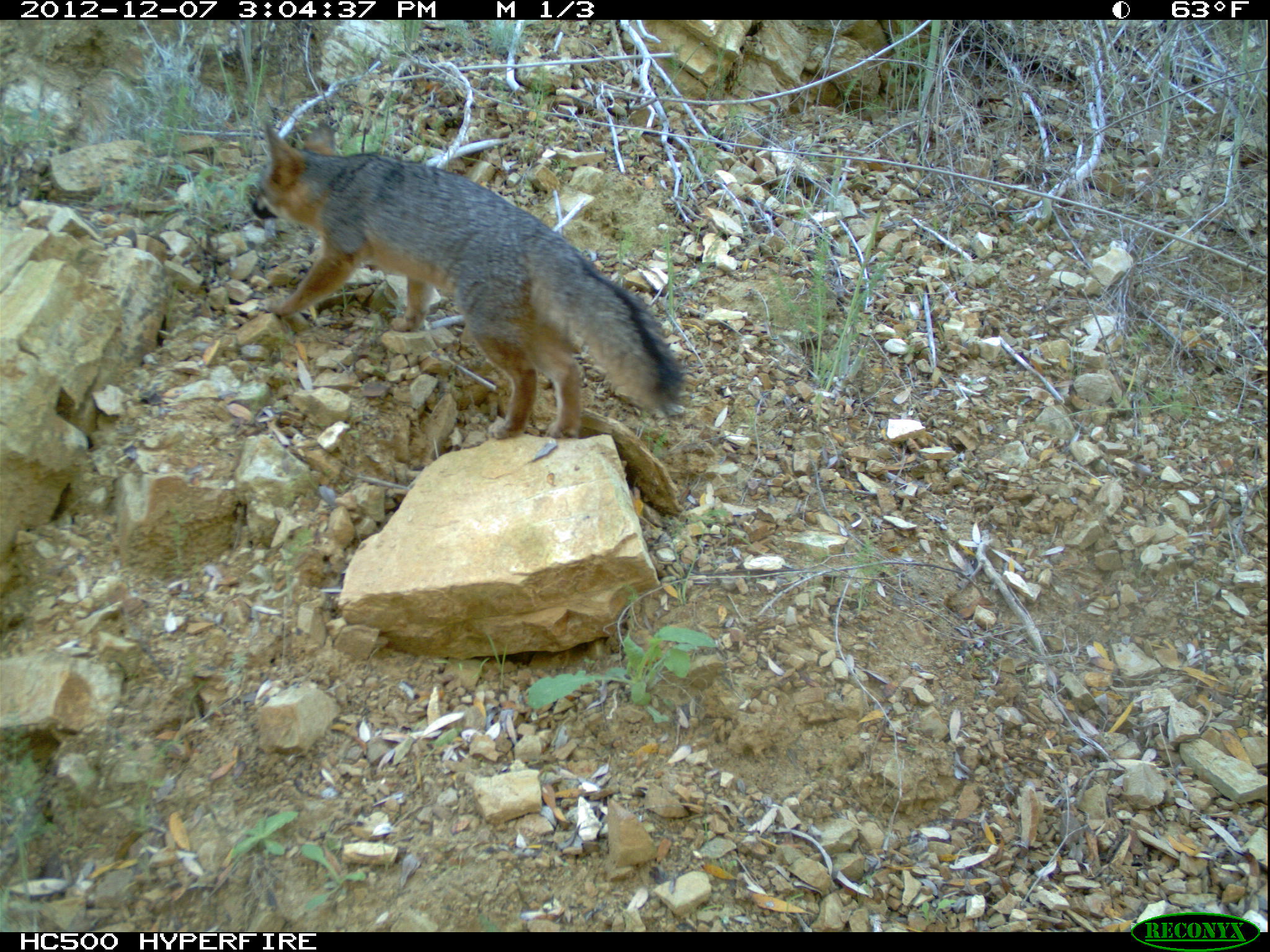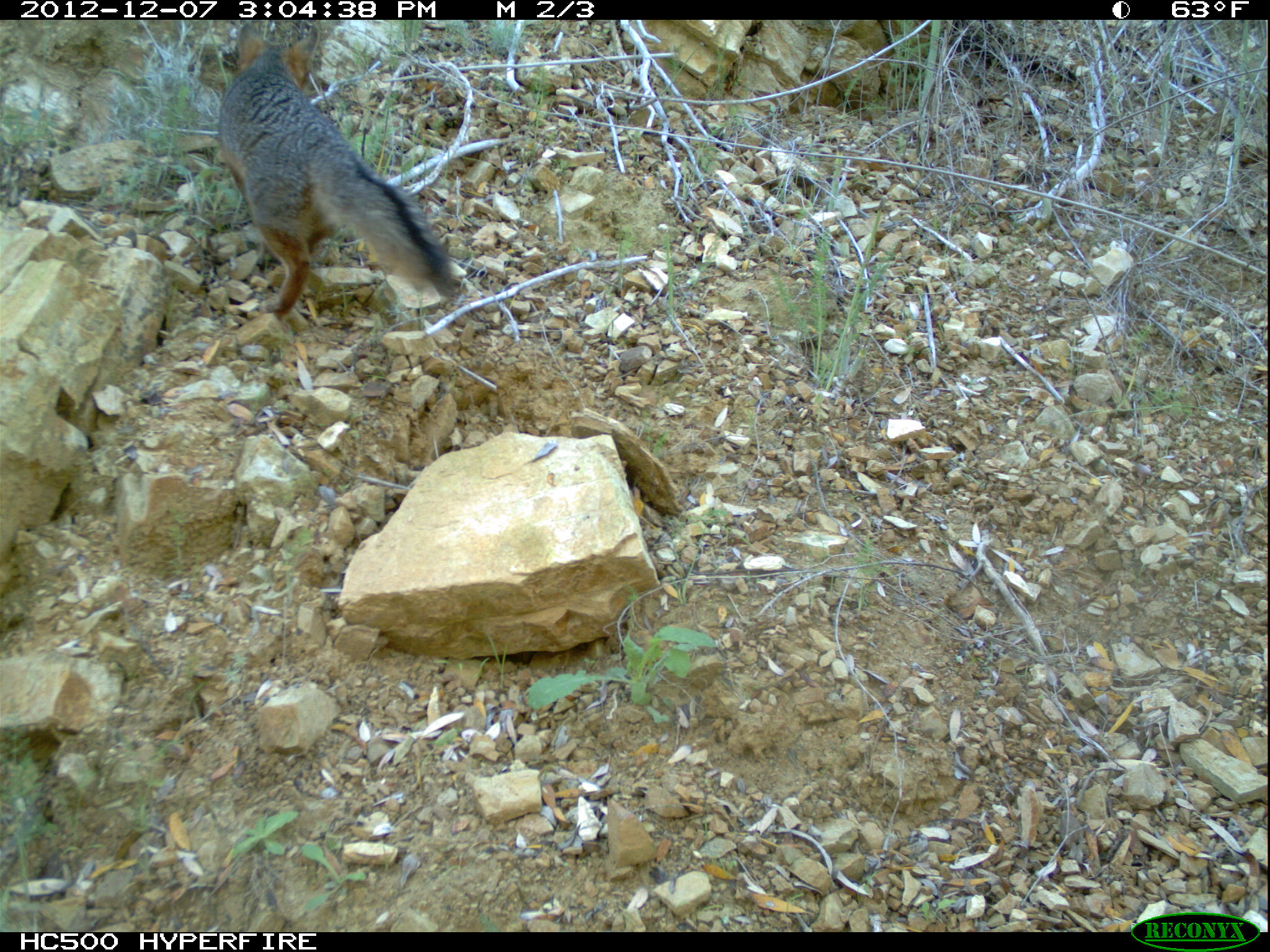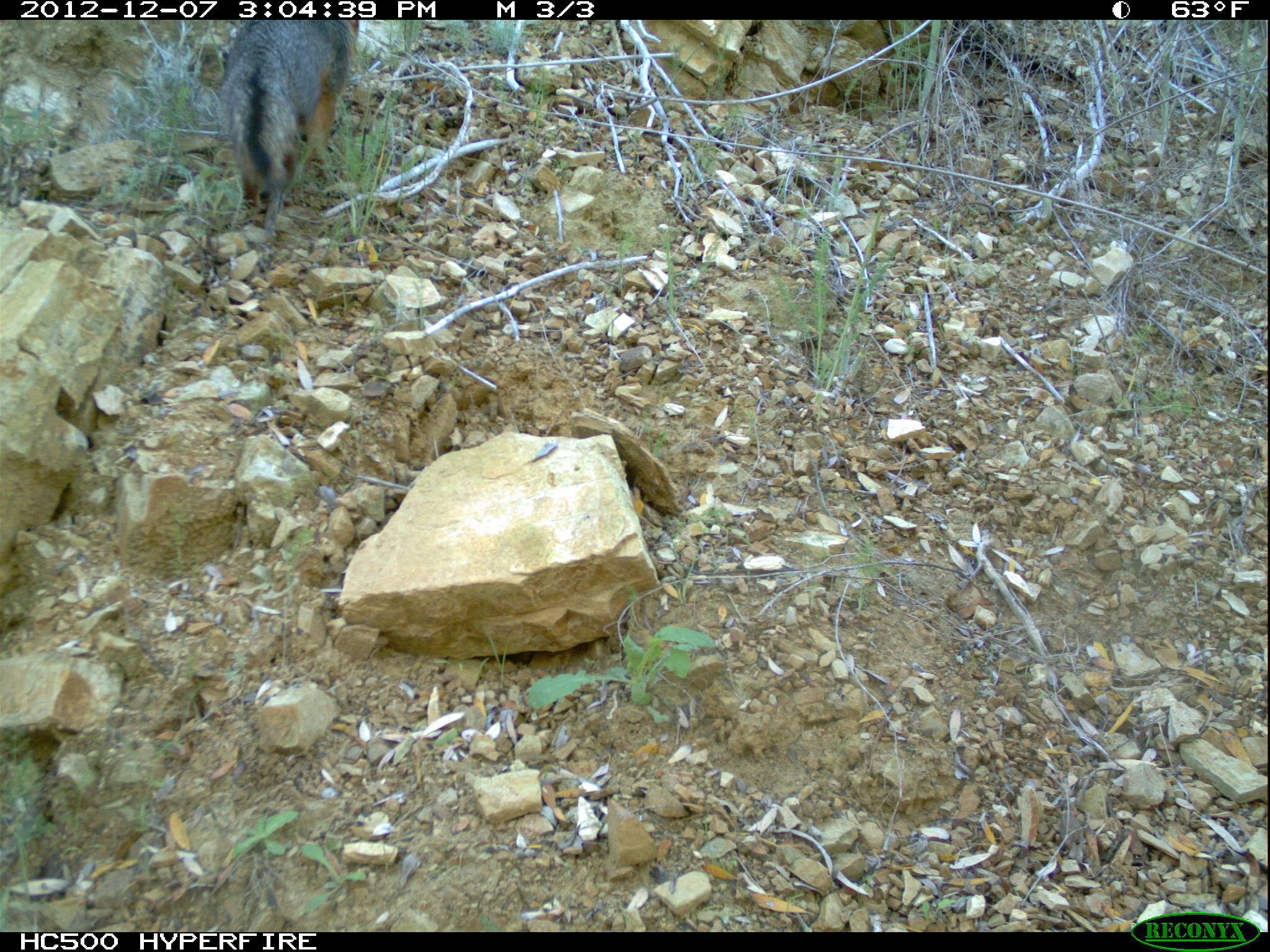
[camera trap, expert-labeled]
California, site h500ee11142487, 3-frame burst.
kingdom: Animalia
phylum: Chordata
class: Mammalia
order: Carnivora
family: Canidae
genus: Urocyon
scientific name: Urocyon littoralis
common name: island fox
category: fox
Fox (island fox) (Urocyon littoralis).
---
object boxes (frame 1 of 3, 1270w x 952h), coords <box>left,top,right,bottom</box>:
fox: <box>251,120,686,439</box>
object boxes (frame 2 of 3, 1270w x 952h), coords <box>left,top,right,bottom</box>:
fox: <box>219,24,454,320</box>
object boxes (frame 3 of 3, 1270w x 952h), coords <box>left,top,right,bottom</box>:
fox: <box>218,20,359,246</box>